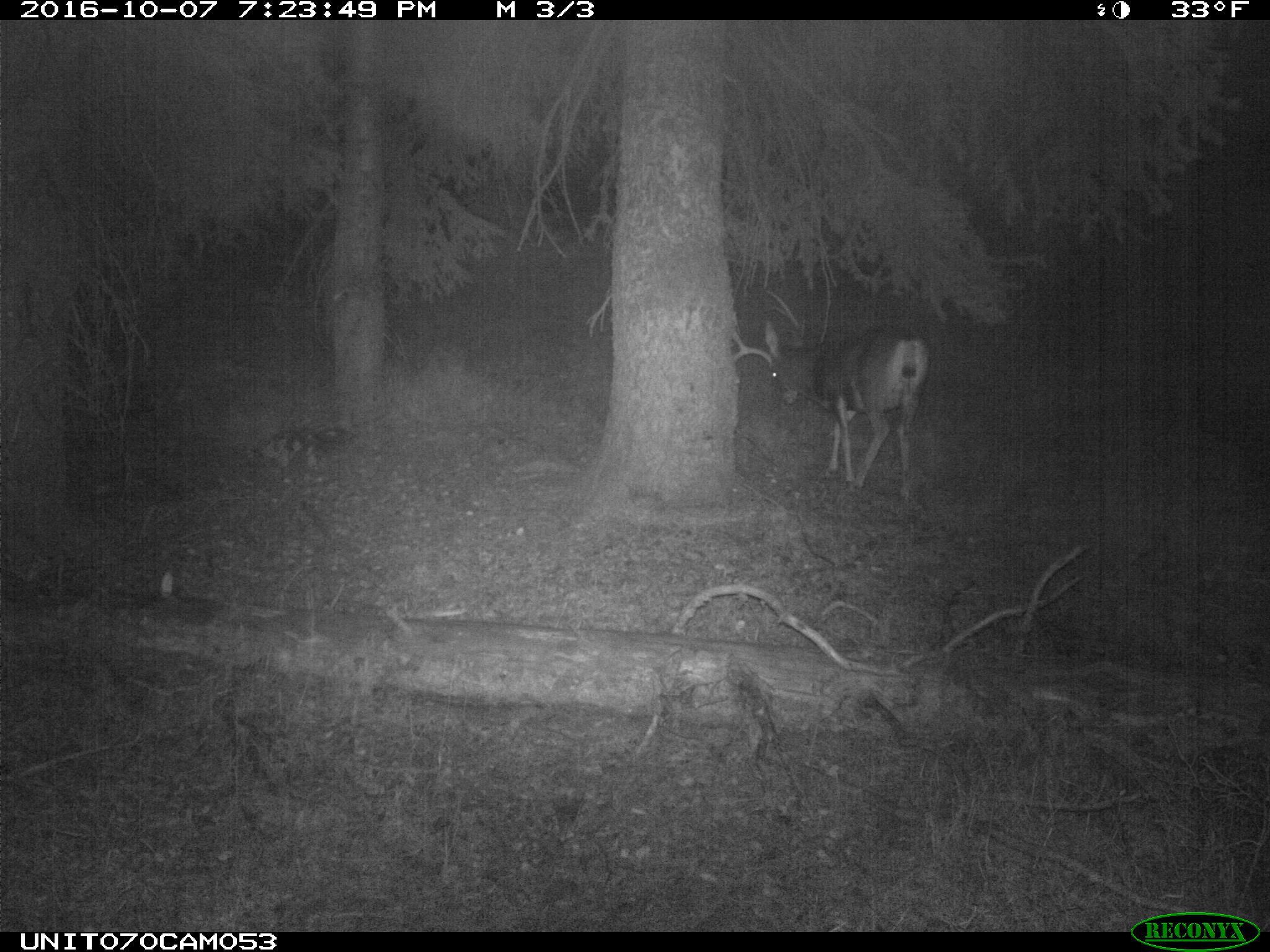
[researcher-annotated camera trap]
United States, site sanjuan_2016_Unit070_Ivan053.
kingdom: Animalia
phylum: Chordata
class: Mammalia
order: Artiodactyla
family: Cervidae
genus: Odocoileus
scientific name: Odocoileus hemionus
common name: mule deer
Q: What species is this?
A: Odocoileus hemionus (mule deer).